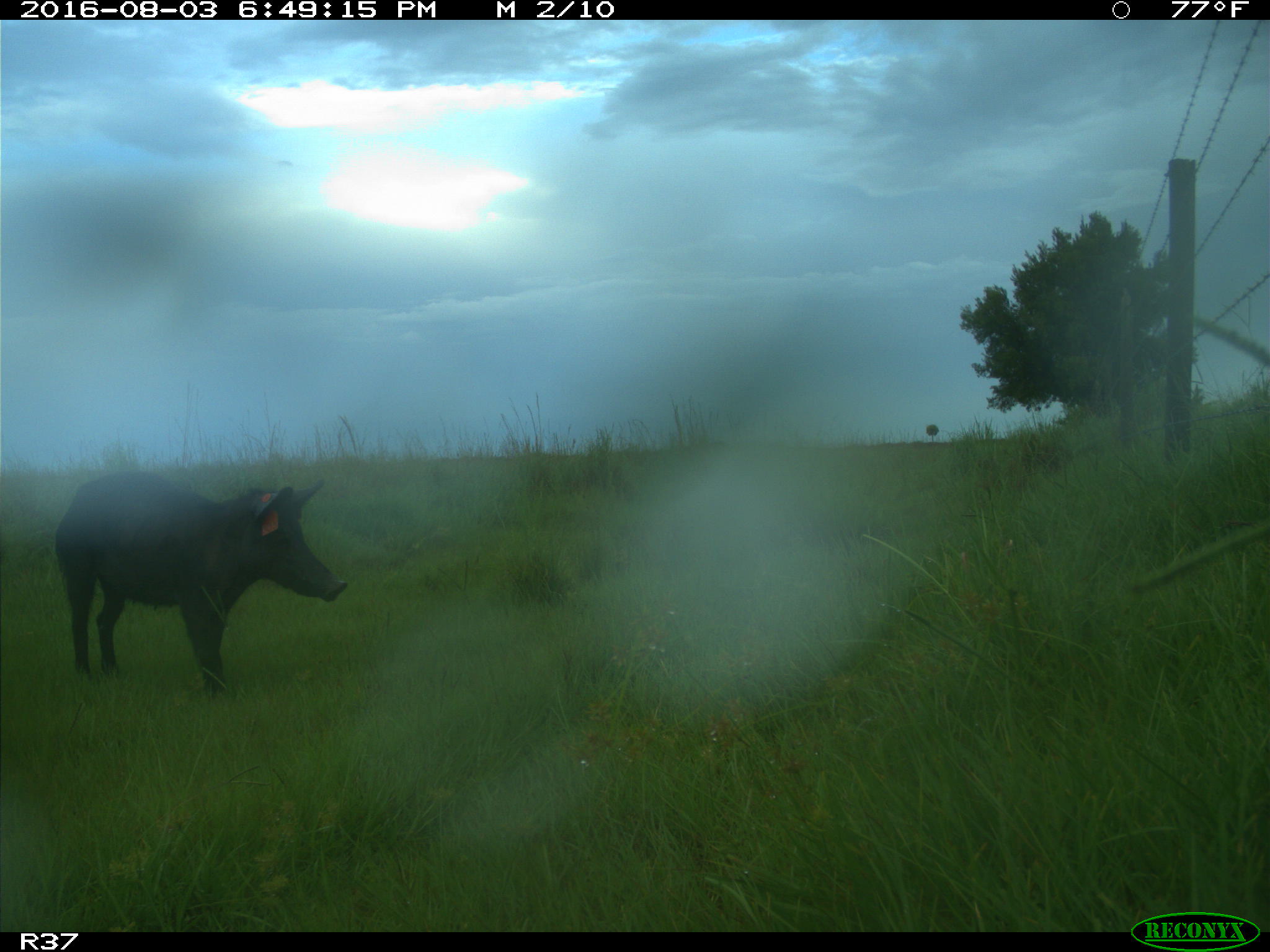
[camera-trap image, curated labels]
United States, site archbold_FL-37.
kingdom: Animalia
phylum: Chordata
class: Mammalia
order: Artiodactyla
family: Suidae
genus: Sus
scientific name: Sus scrofa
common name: wild boar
Sus scrofa (wild boar).